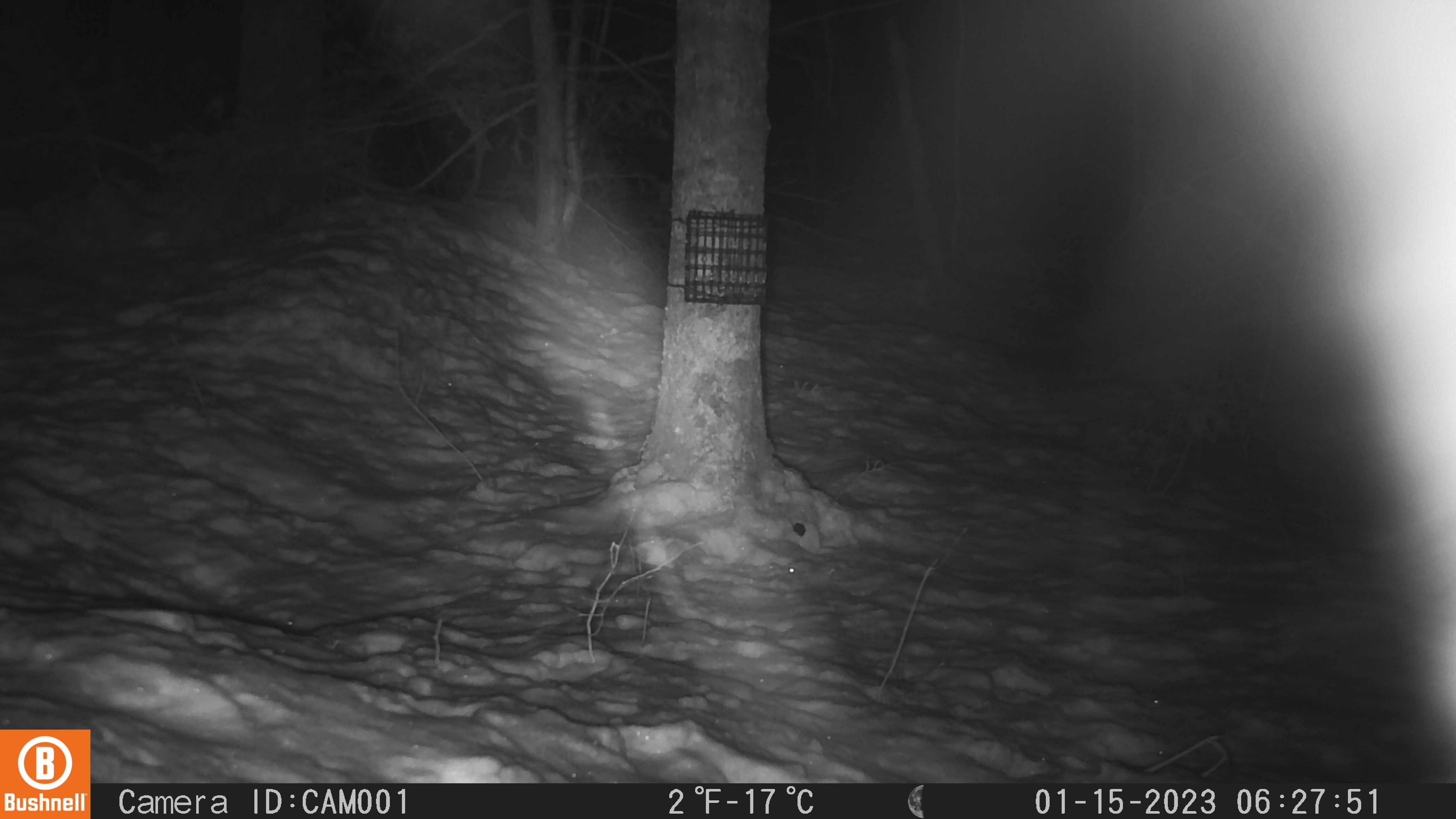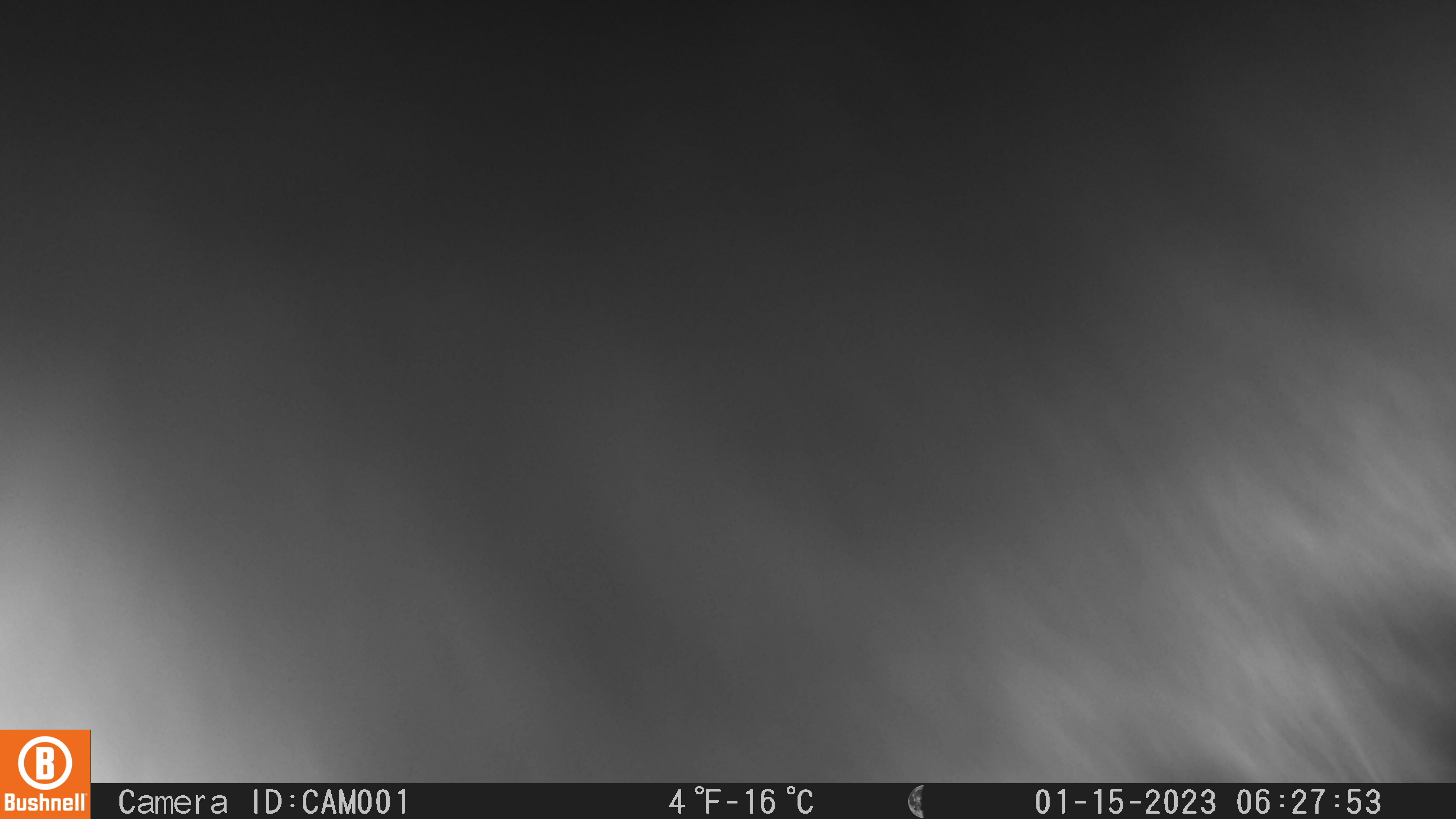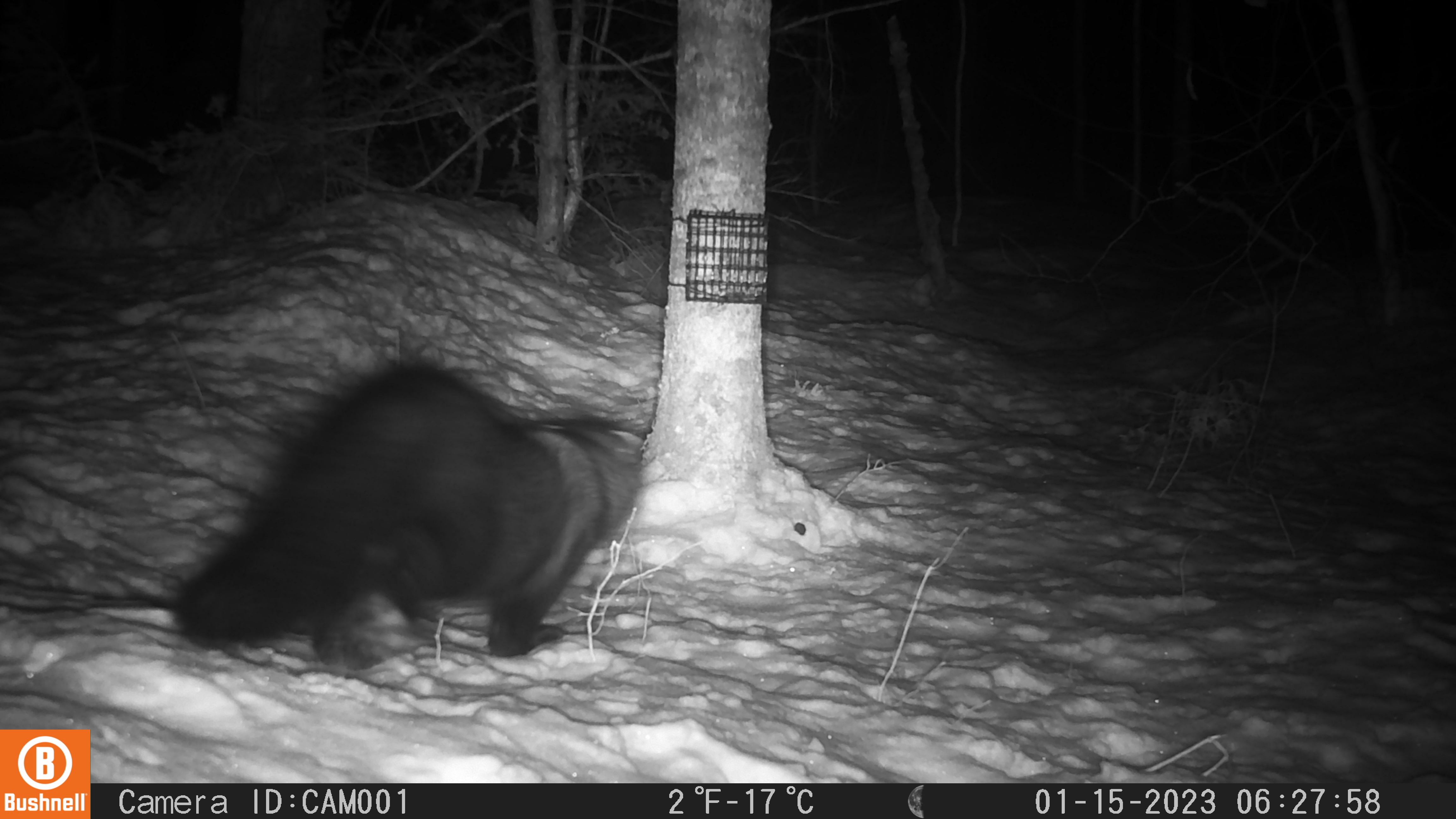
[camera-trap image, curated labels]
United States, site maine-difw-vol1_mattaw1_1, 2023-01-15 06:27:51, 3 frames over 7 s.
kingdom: Animalia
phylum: Chordata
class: Mammalia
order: Carnivora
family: Mustelidae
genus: Pekania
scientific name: Pekania pennanti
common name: fisher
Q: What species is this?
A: Fisher (Pekania pennanti).